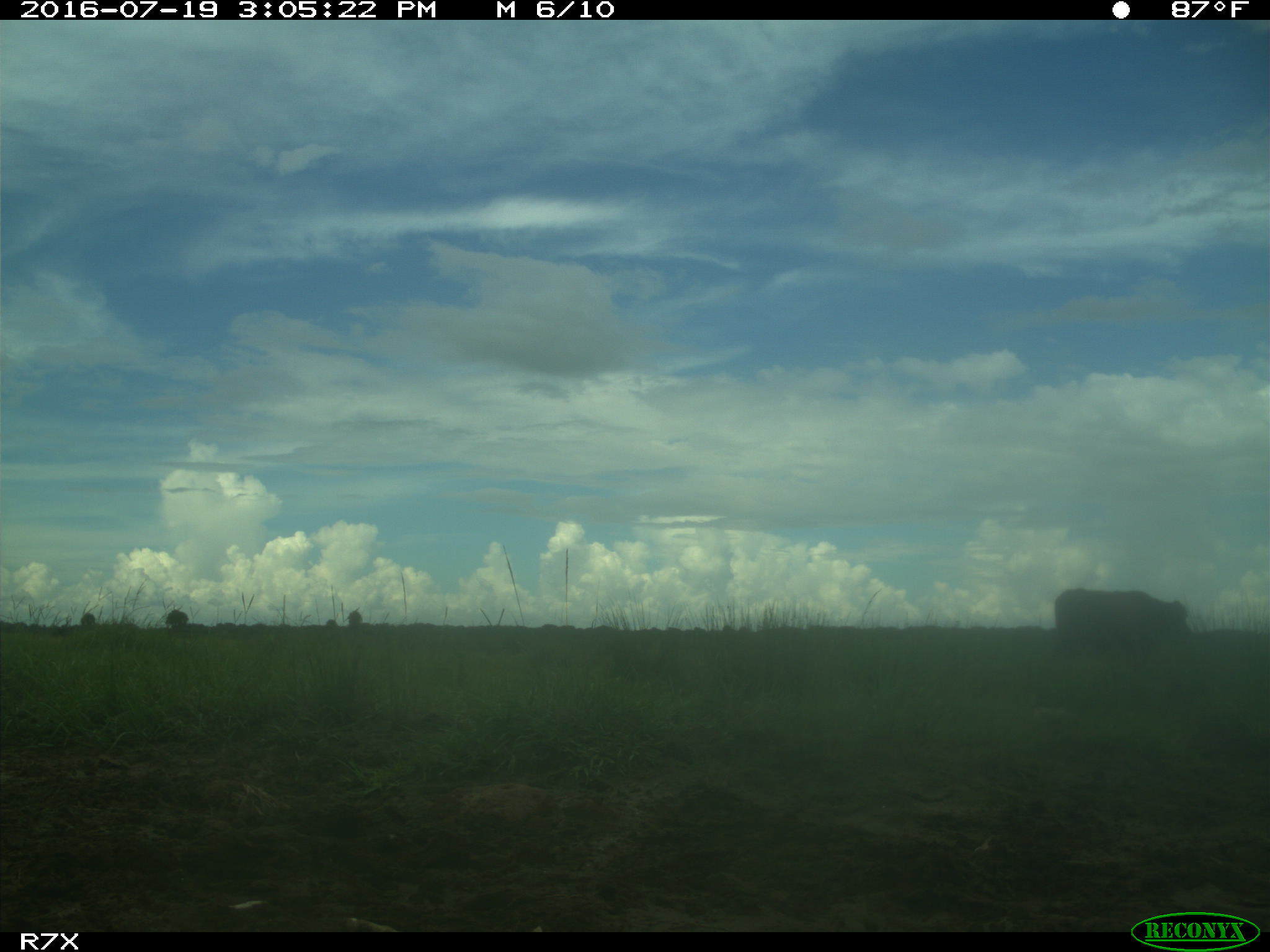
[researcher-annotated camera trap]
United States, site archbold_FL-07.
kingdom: Animalia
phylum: Chordata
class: Mammalia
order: Artiodactyla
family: Bovidae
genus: Bos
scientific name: Bos taurus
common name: domestic cow